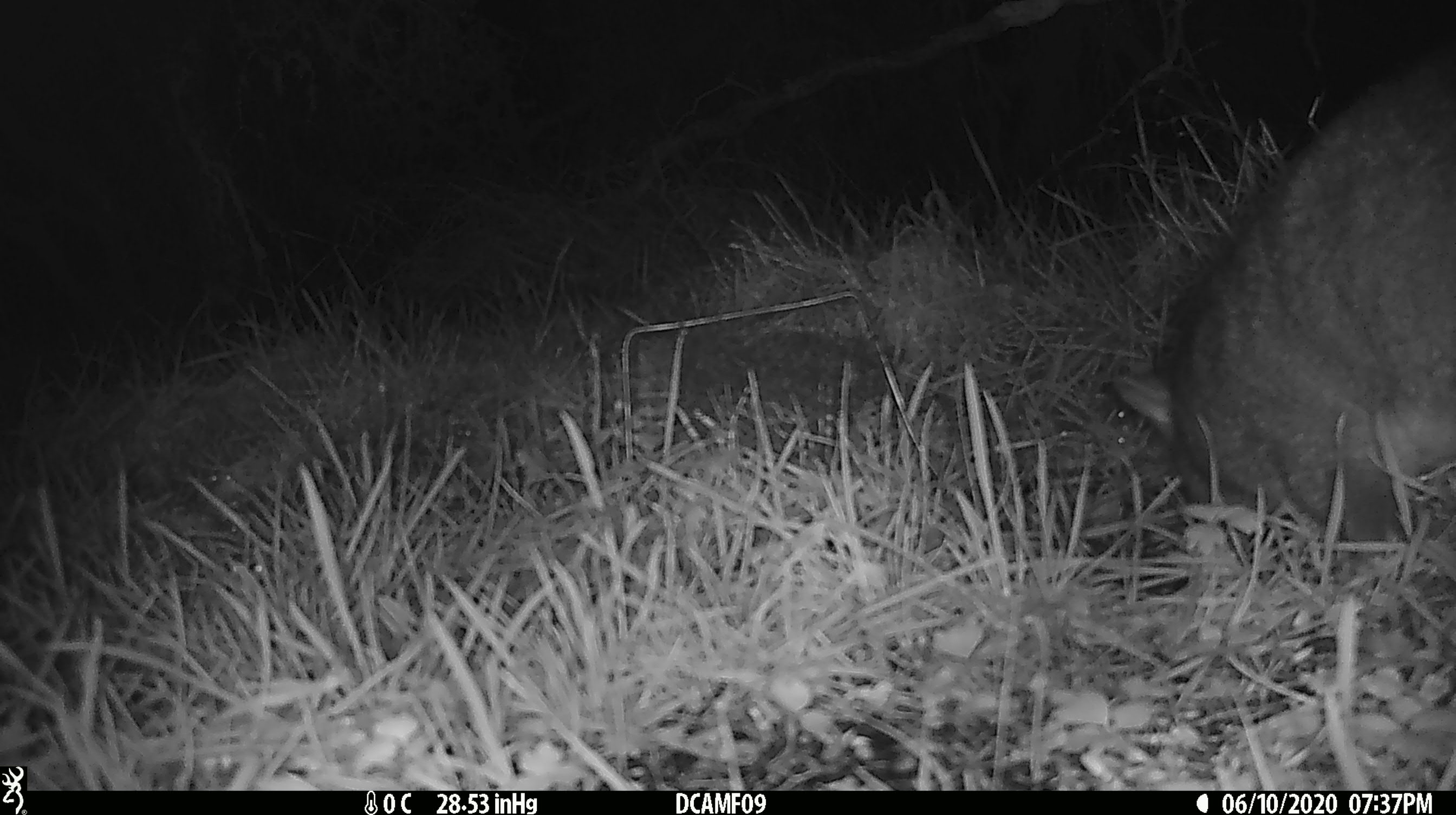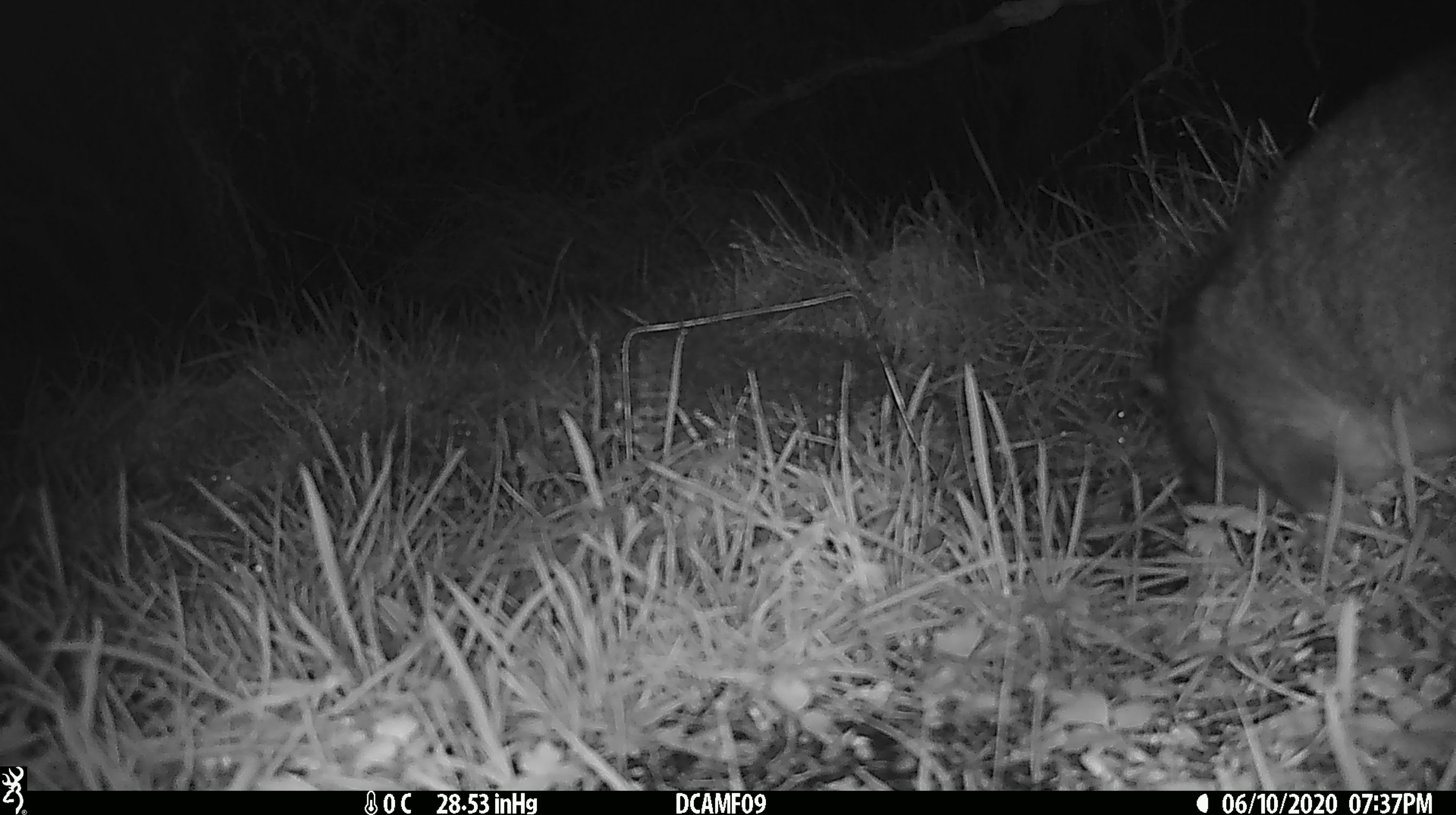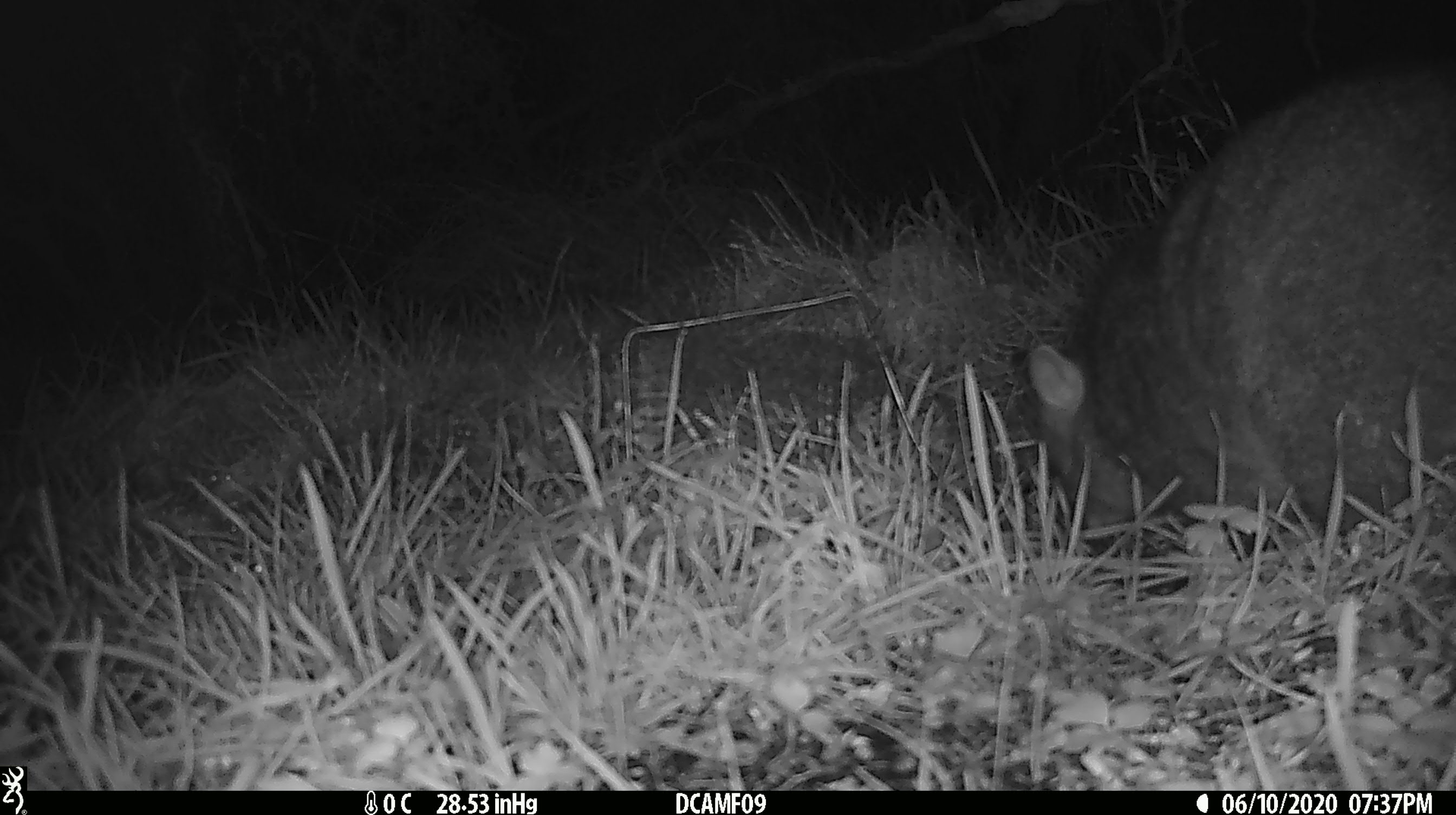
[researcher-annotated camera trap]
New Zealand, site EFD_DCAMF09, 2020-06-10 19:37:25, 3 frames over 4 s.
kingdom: Animalia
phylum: Chordata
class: Mammalia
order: Diprotodontia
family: Phalangeridae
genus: Trichosurus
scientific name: Trichosurus vulpecula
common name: common brushtail possum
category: possum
Possum (common brushtail possum) (Trichosurus vulpecula).